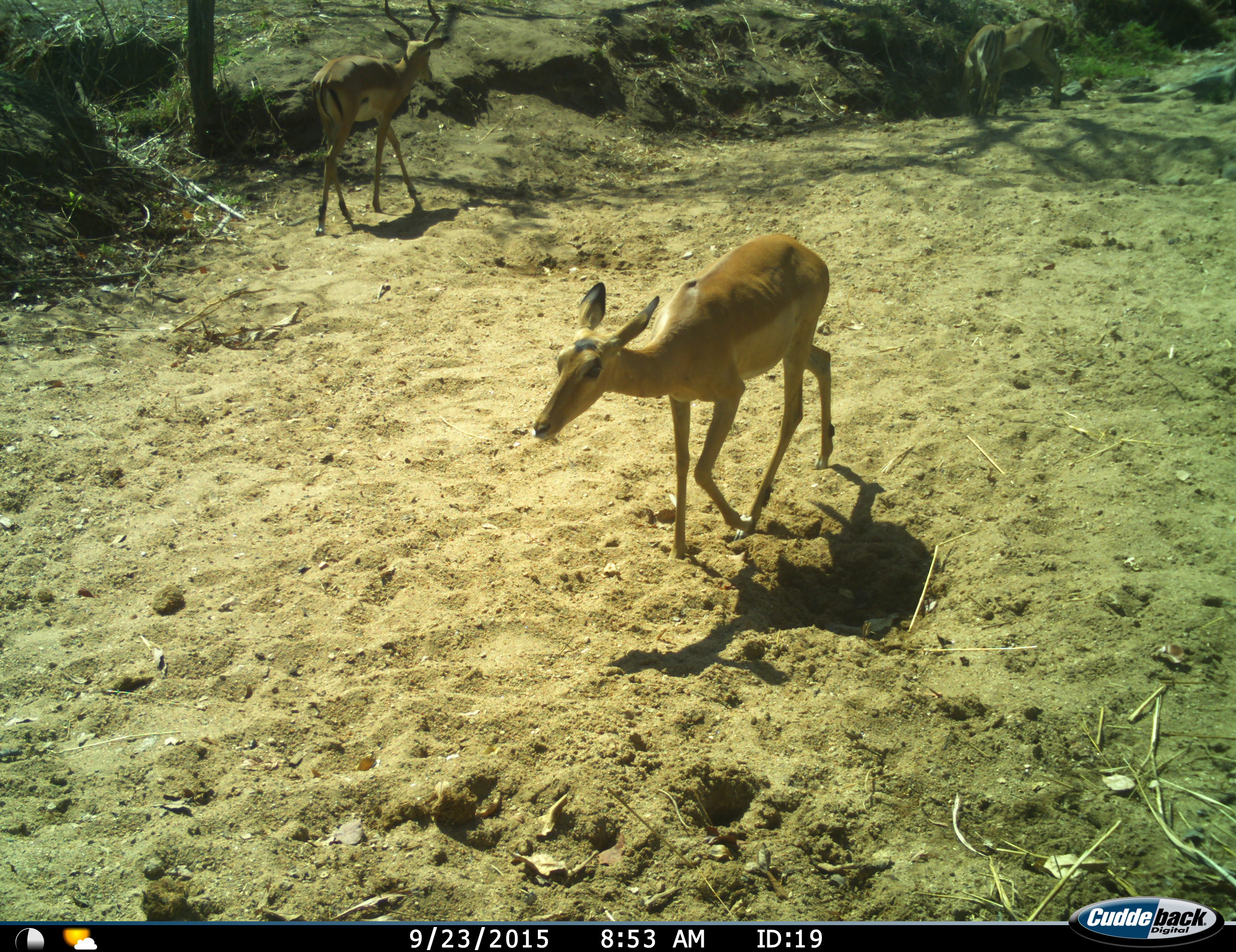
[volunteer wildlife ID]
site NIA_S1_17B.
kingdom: Animalia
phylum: Chordata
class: Mammalia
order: Artiodactyla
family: Bovidae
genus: Aepyceros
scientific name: Aepyceros melampus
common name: impala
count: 4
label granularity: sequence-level